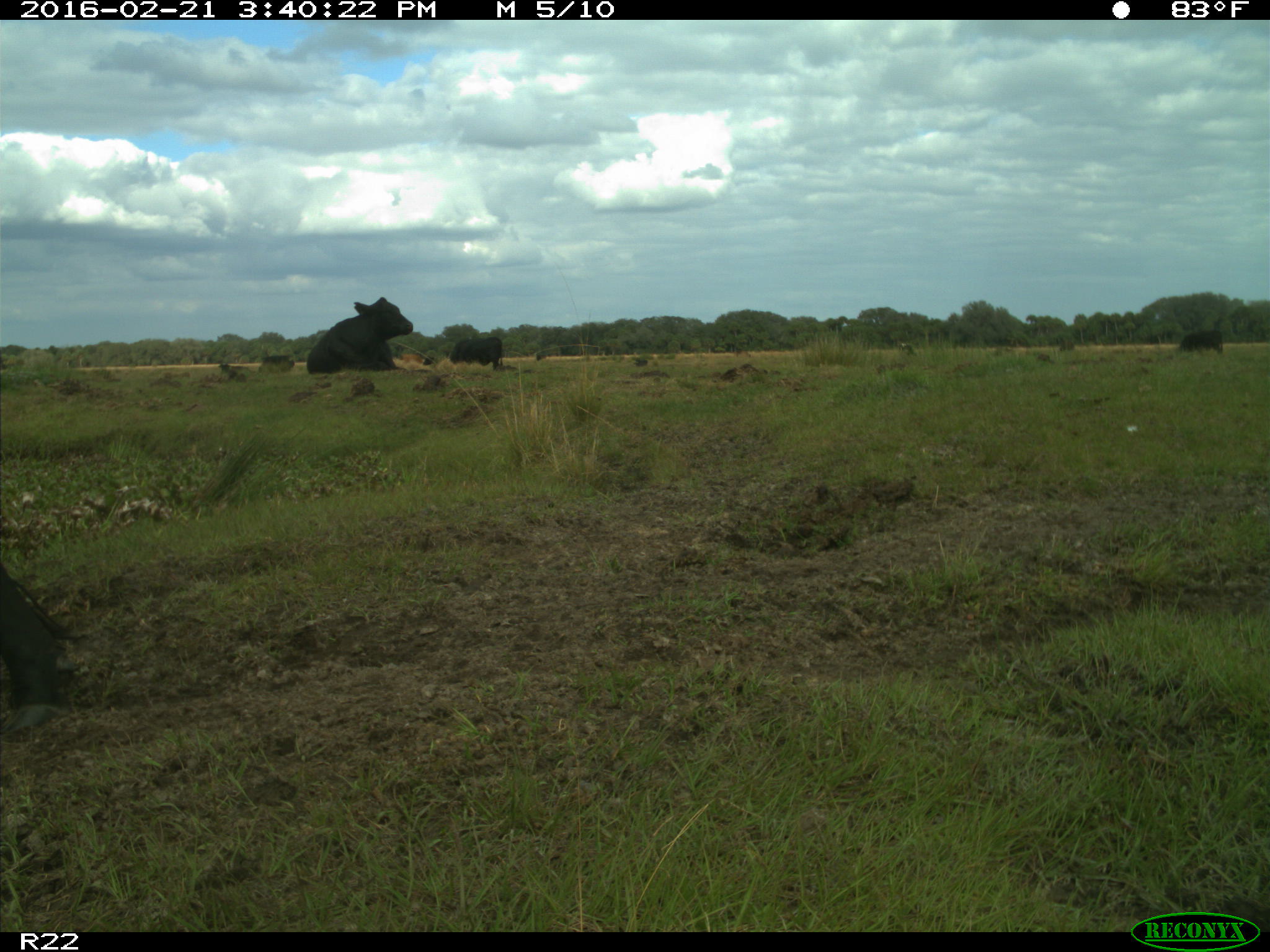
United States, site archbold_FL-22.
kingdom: Animalia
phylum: Chordata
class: Mammalia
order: Artiodactyla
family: Bovidae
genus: Bos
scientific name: Bos taurus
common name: domestic cow